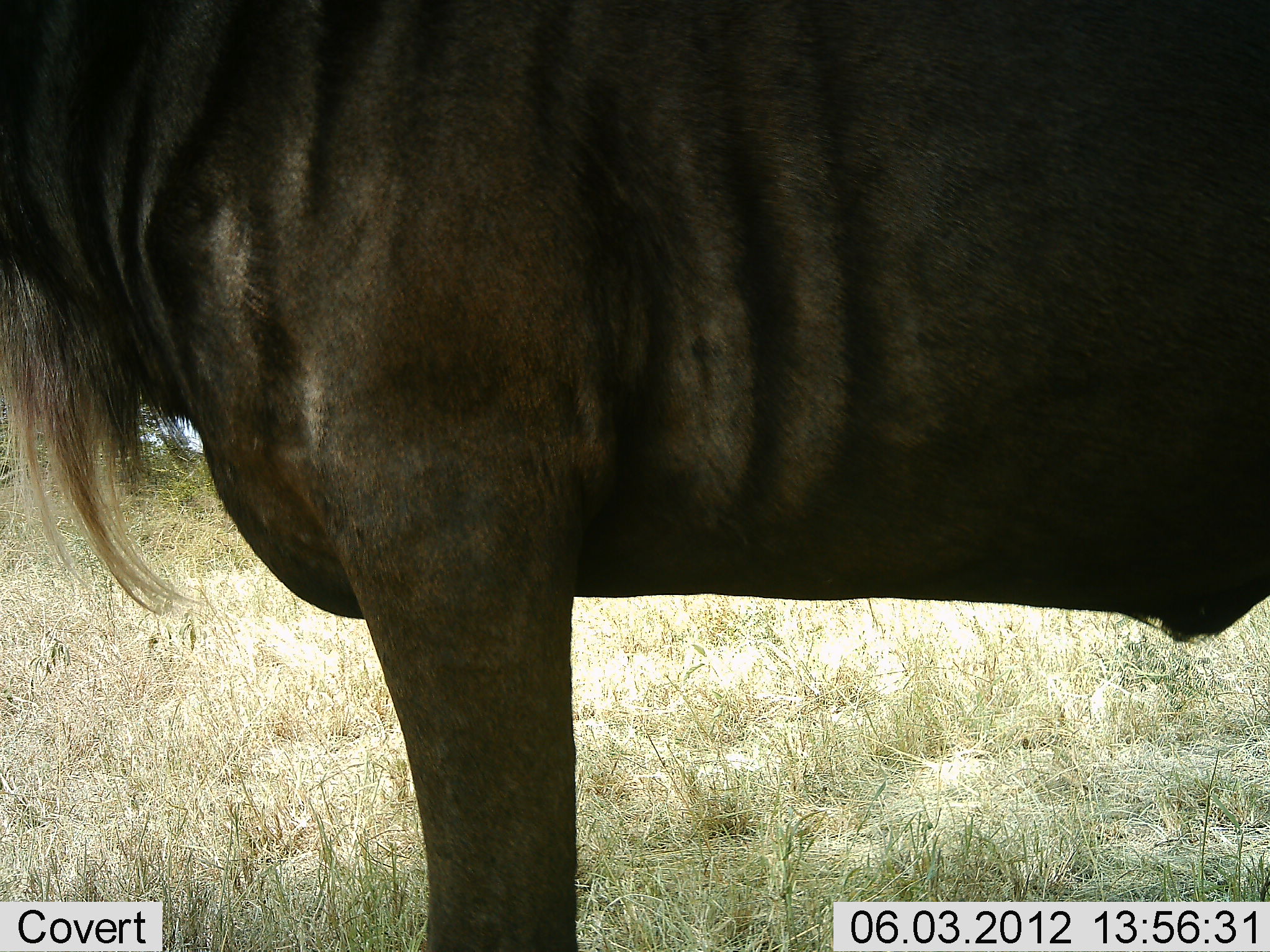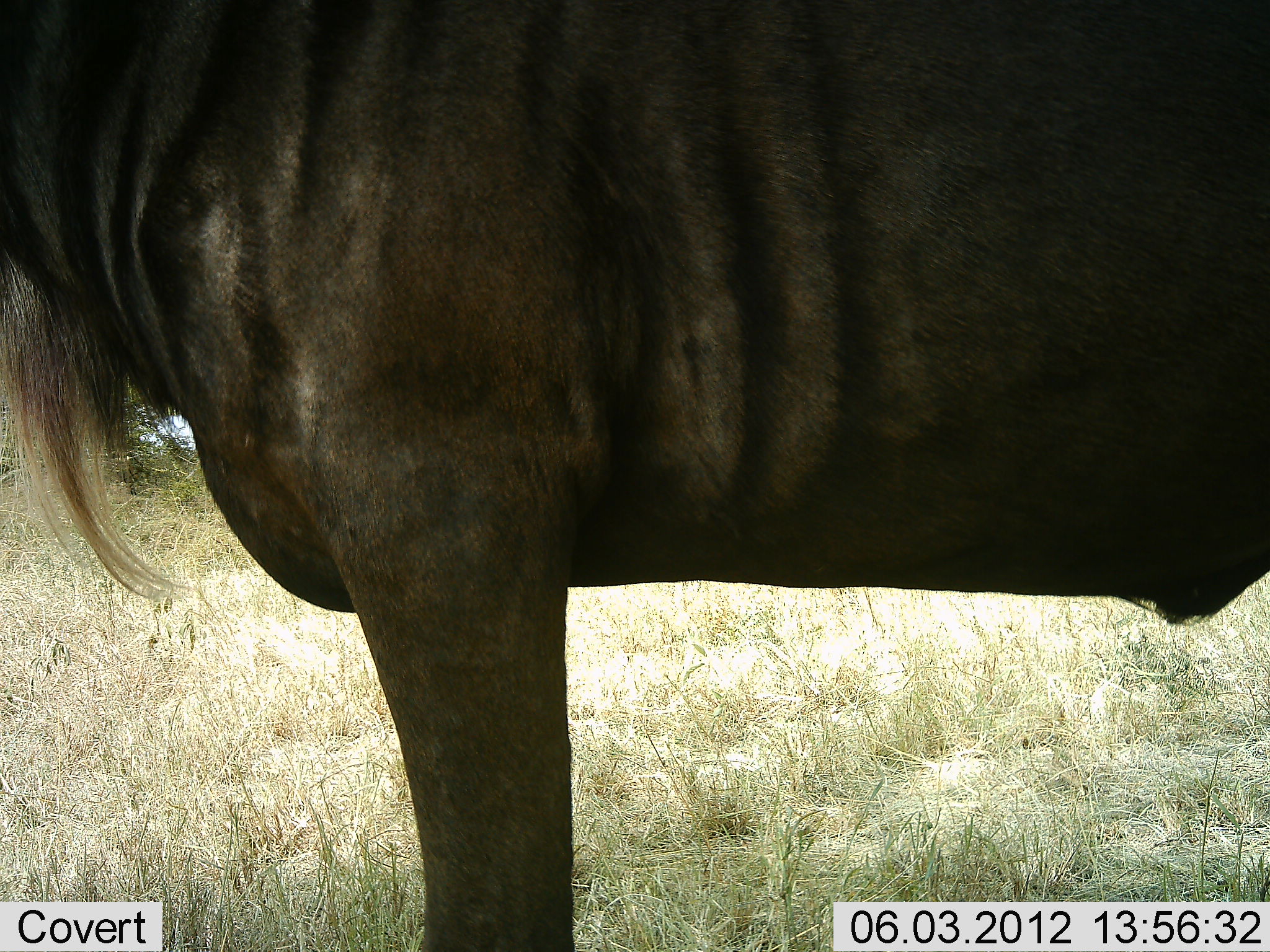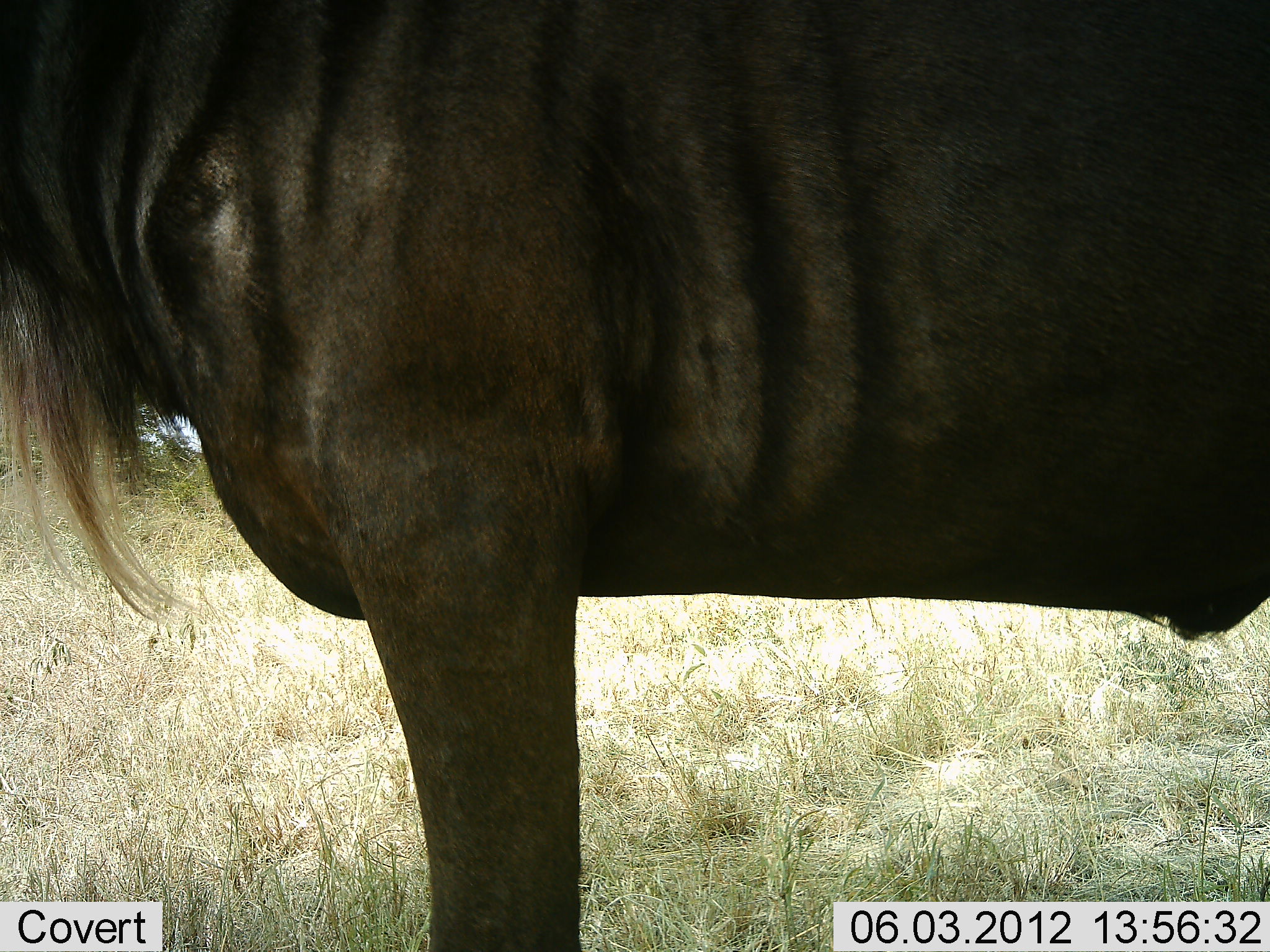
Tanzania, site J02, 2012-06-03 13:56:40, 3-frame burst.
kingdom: Animalia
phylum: Chordata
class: Mammalia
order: Artiodactyla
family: Bovidae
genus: Connochaetes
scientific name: Connochaetes taurinus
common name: blue wildebeest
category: wildebeest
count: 1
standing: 90%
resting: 0%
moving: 0%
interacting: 0%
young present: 0%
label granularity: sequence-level